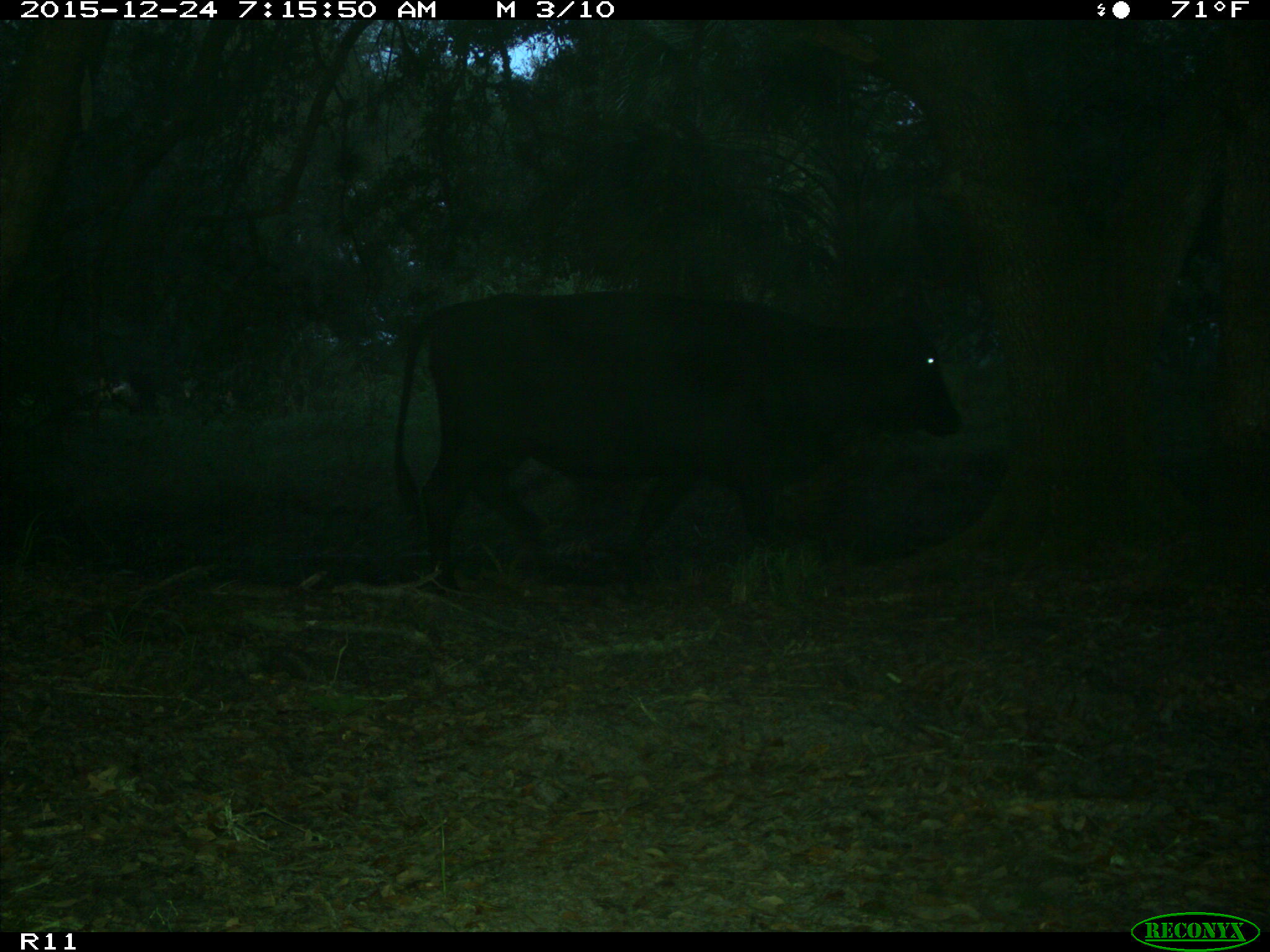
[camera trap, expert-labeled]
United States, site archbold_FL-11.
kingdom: Animalia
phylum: Chordata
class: Mammalia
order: Artiodactyla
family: Bovidae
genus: Bos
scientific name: Bos taurus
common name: domestic cow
Bos taurus (domestic cow).